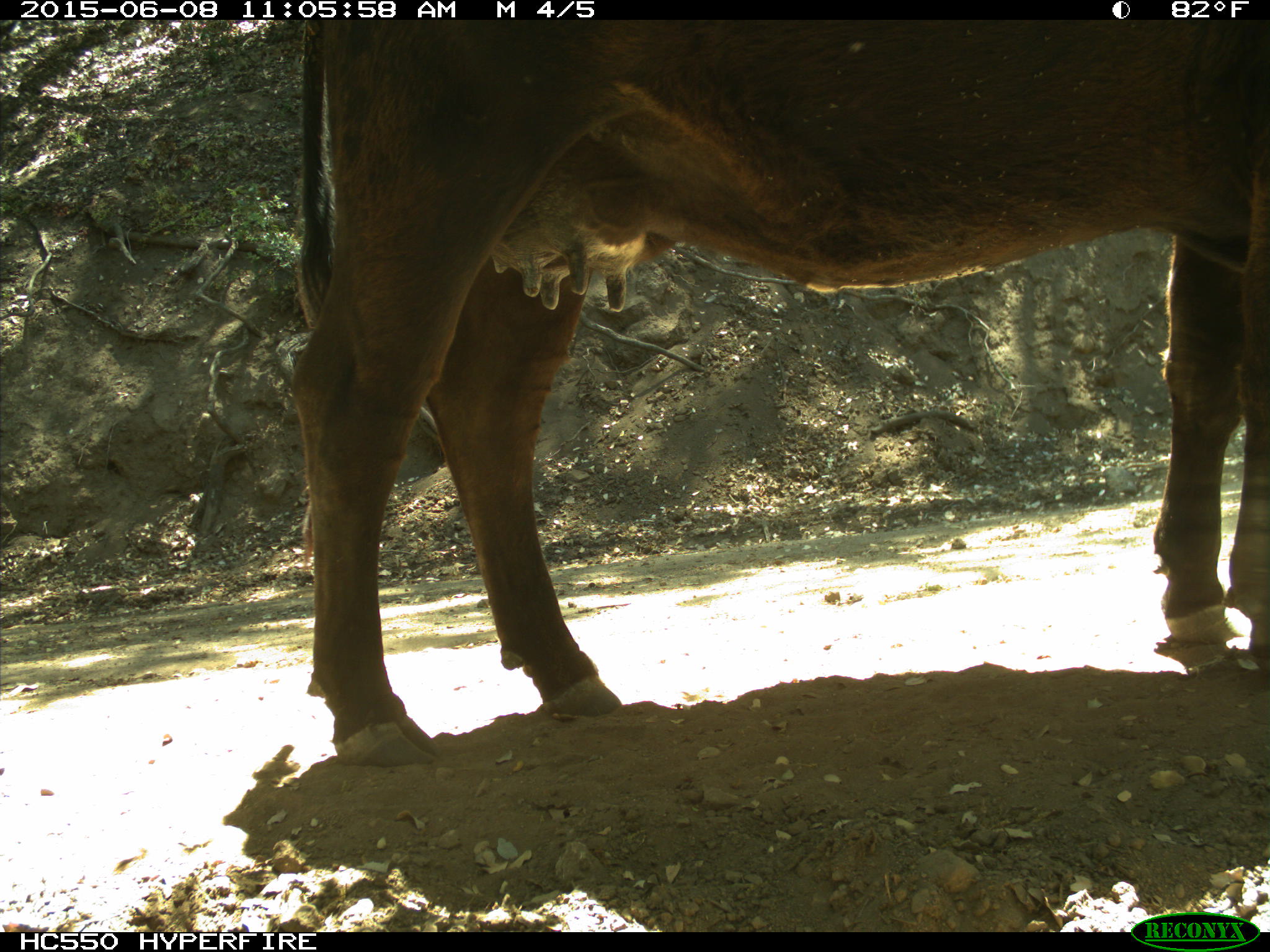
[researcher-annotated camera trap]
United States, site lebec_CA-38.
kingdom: Animalia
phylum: Chordata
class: Mammalia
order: Artiodactyla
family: Bovidae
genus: Bos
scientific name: Bos taurus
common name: domestic cow